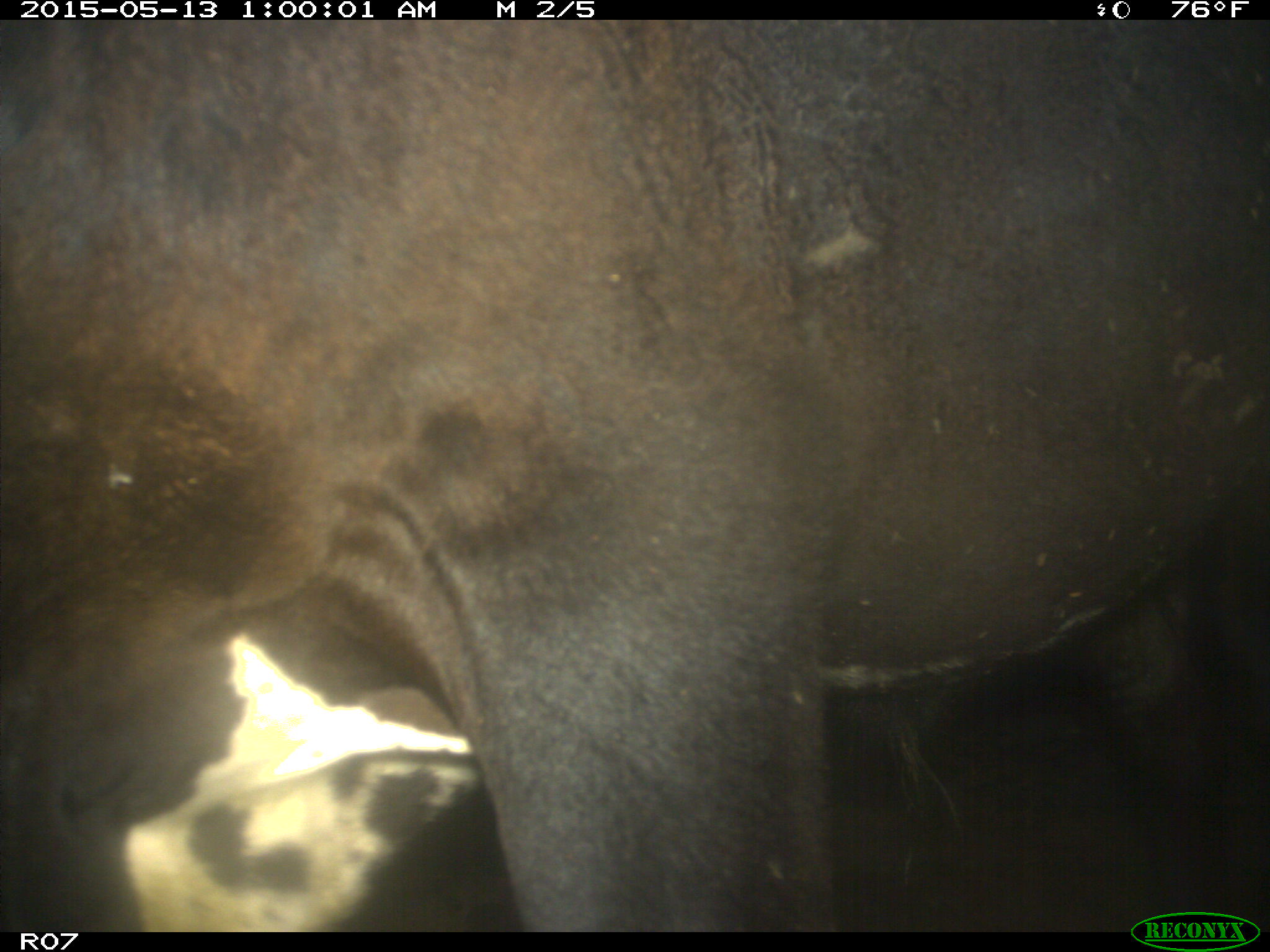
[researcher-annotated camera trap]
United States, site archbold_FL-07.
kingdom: Animalia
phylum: Chordata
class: Mammalia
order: Artiodactyla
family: Bovidae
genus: Bos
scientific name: Bos taurus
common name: domestic cow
Bos taurus (domestic cow).